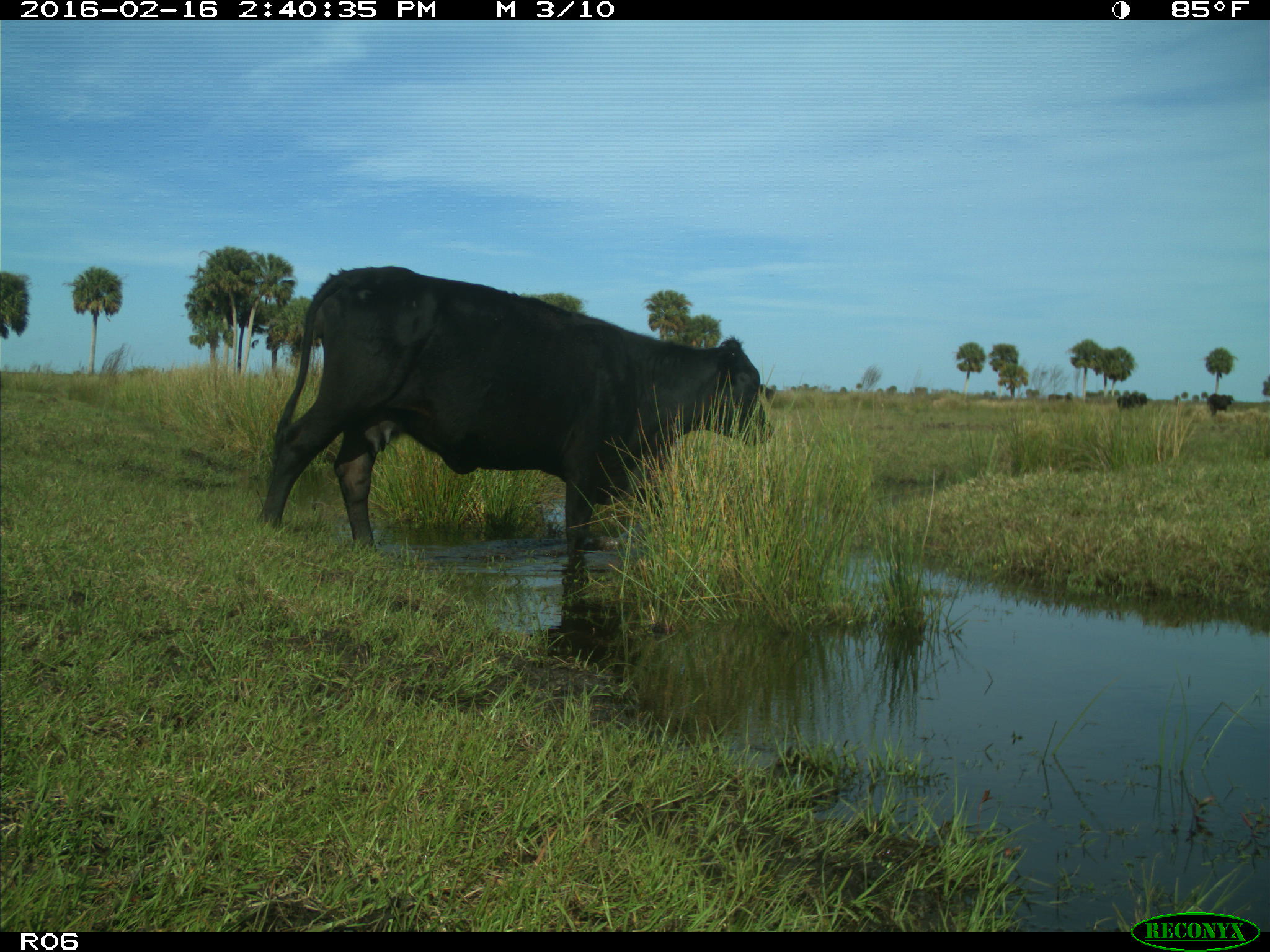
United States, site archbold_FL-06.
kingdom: Animalia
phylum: Chordata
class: Mammalia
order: Artiodactyla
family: Bovidae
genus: Bos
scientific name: Bos taurus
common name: domestic cow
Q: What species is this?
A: Bos taurus (domestic cow).